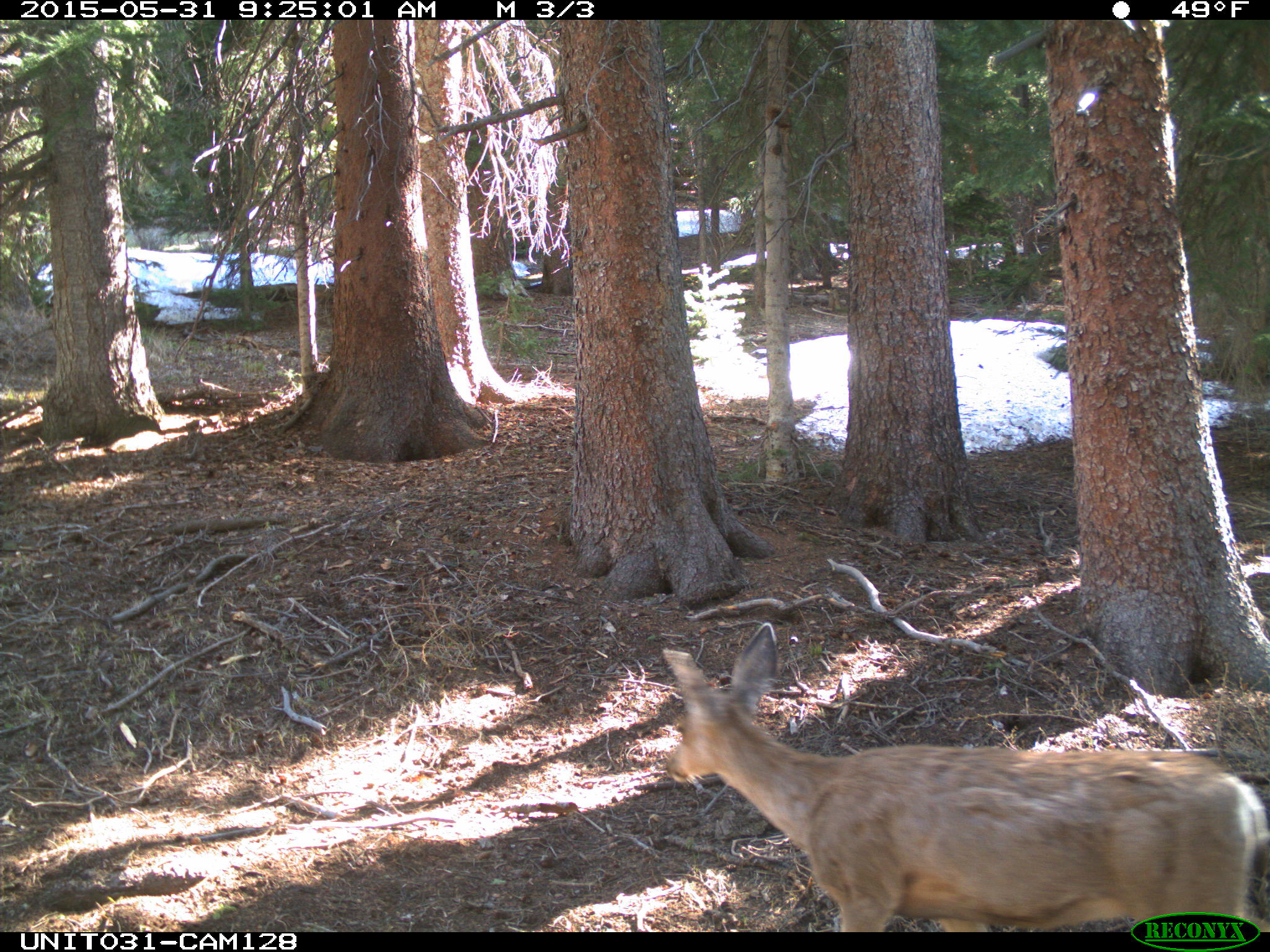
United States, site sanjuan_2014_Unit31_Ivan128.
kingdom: Animalia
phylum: Chordata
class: Mammalia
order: Artiodactyla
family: Cervidae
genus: Odocoileus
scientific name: Odocoileus hemionus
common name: mule deer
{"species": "Odocoileus hemionus (mule deer)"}